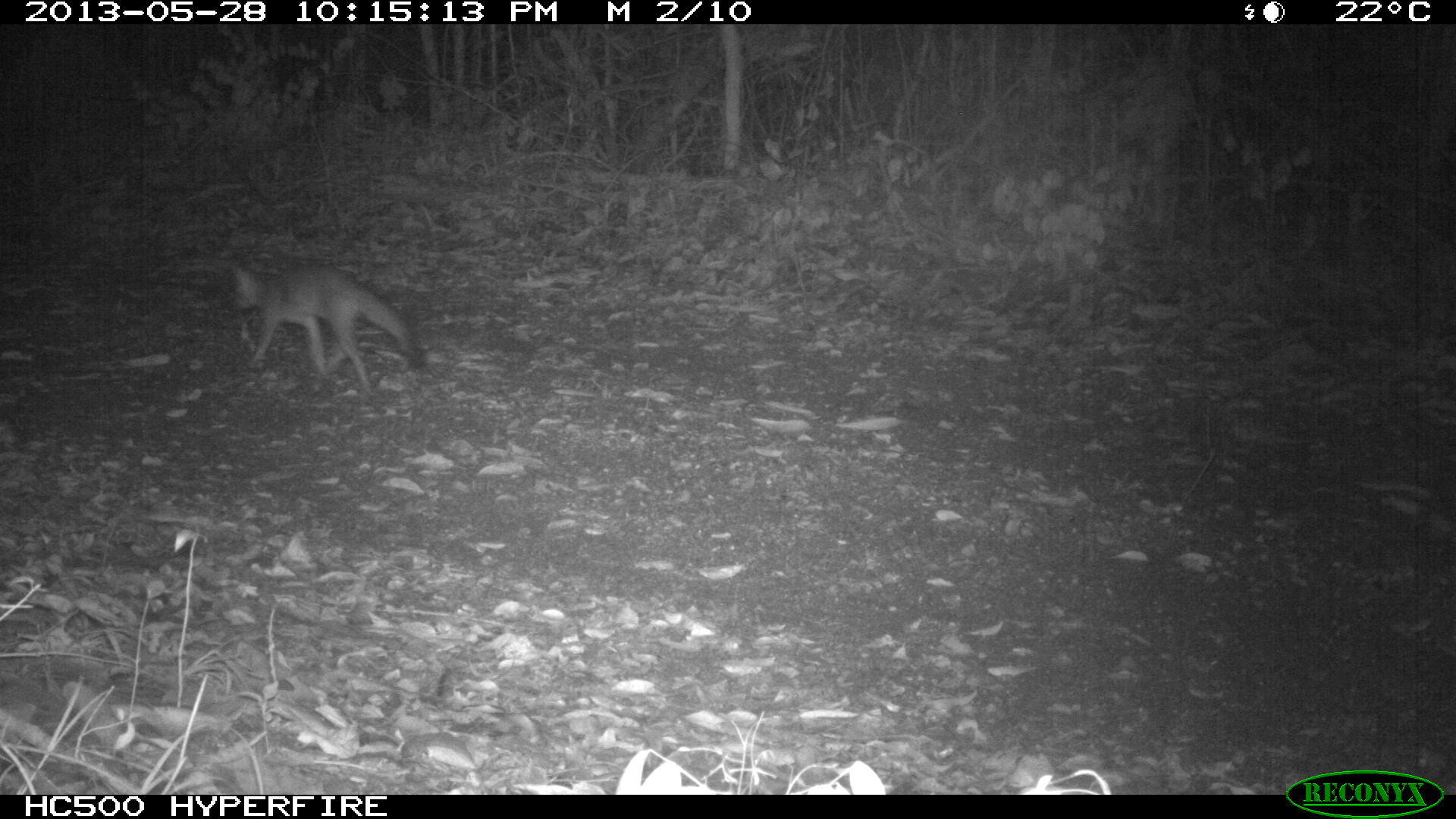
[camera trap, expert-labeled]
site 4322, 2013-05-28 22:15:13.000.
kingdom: Animalia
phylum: Chordata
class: Mammalia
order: Carnivora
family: Canidae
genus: Urocyon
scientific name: Urocyon cinereoargenteus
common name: gray fox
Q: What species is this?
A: Urocyon cinereoargenteus (gray fox).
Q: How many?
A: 1.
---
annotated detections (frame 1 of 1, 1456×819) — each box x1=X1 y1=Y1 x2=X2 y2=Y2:
urocyon cinereoargenteus: x1=231 y1=262 x2=421 y2=394